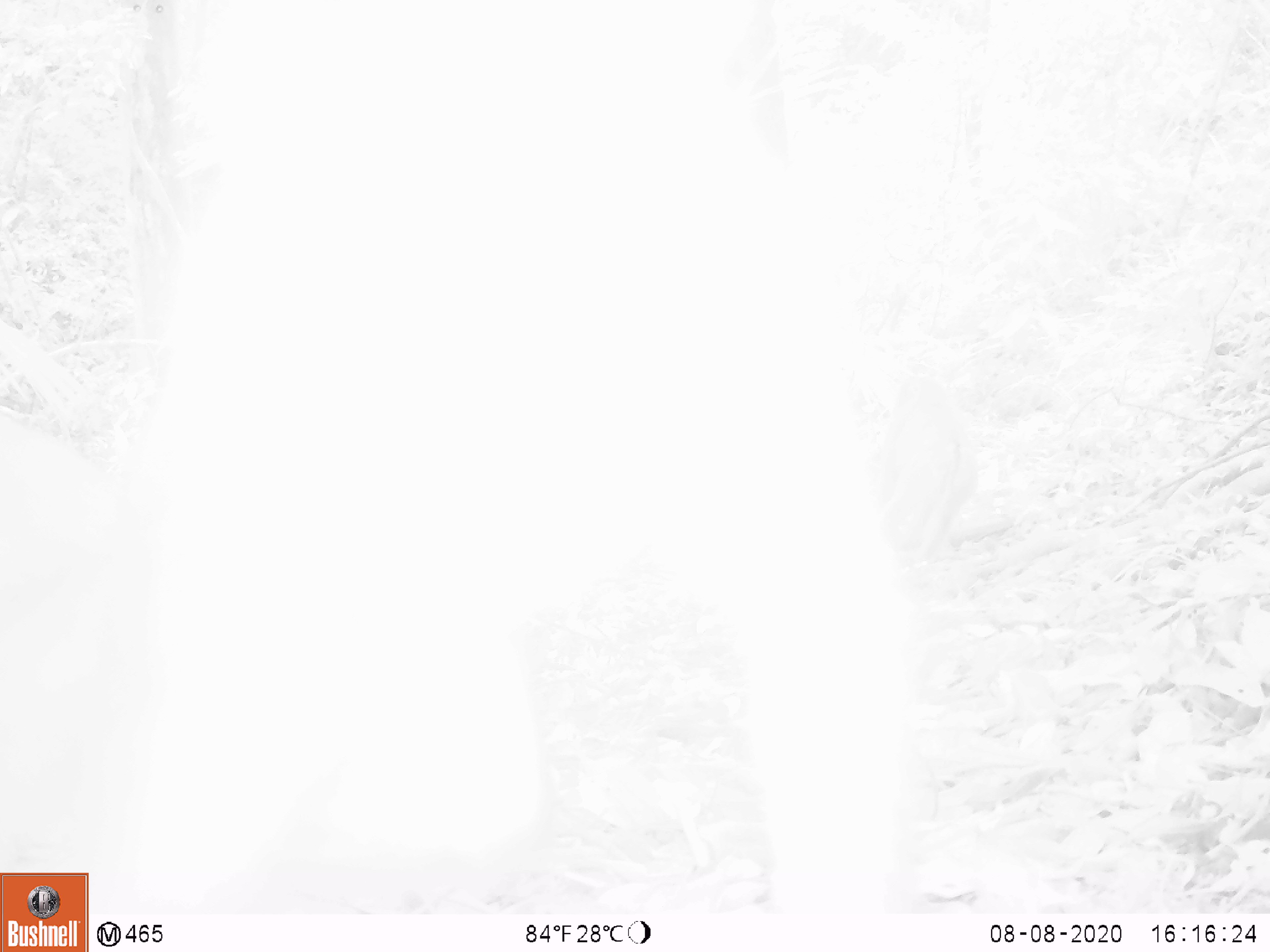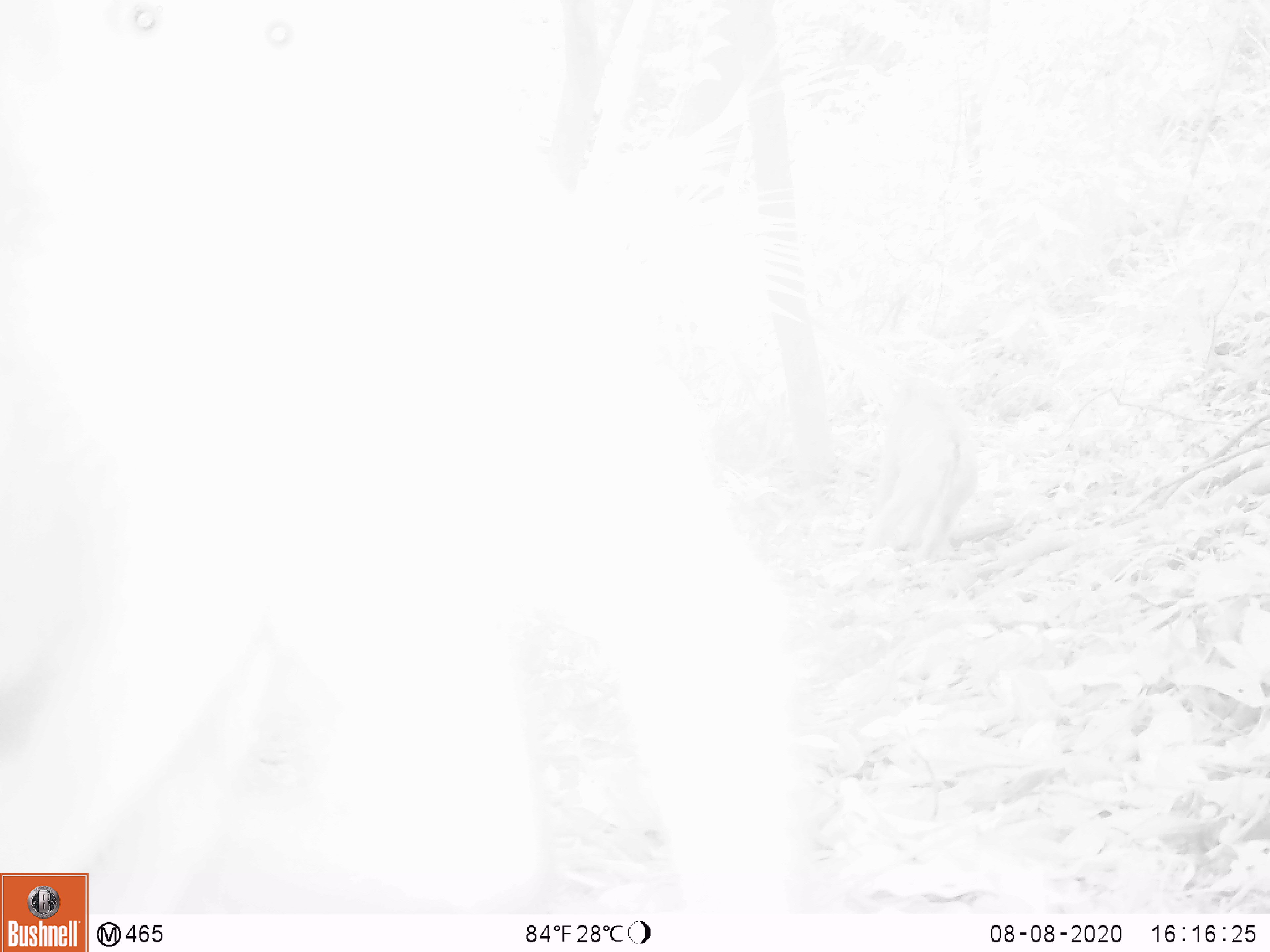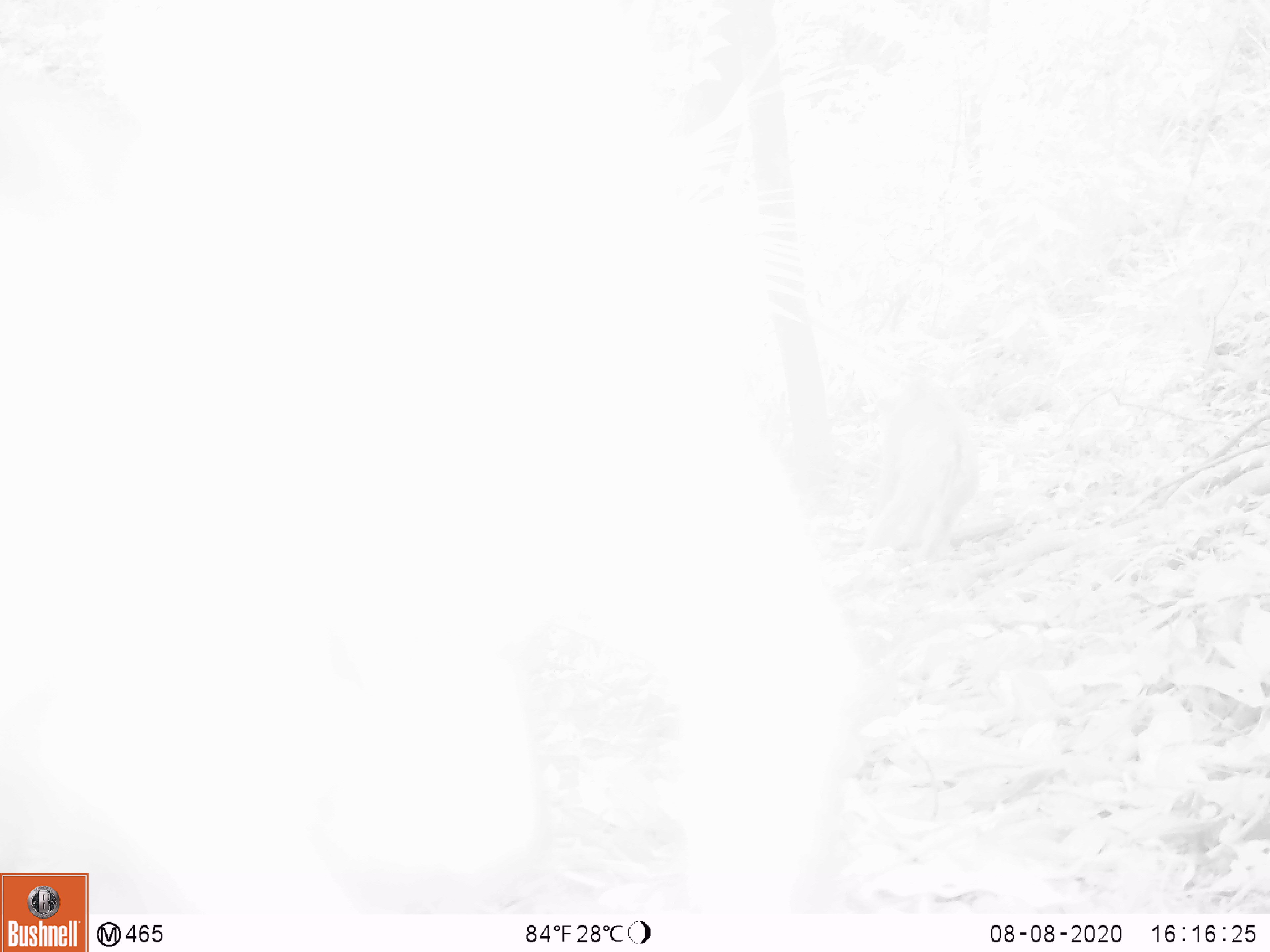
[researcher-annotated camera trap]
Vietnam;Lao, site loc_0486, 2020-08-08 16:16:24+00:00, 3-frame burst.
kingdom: Animalia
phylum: Chordata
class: Mammalia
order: Primates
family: Cercopithecidae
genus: Macaca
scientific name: Macaca nemestrina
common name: pig-tailed macaque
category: pig tailed macaque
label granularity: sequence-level